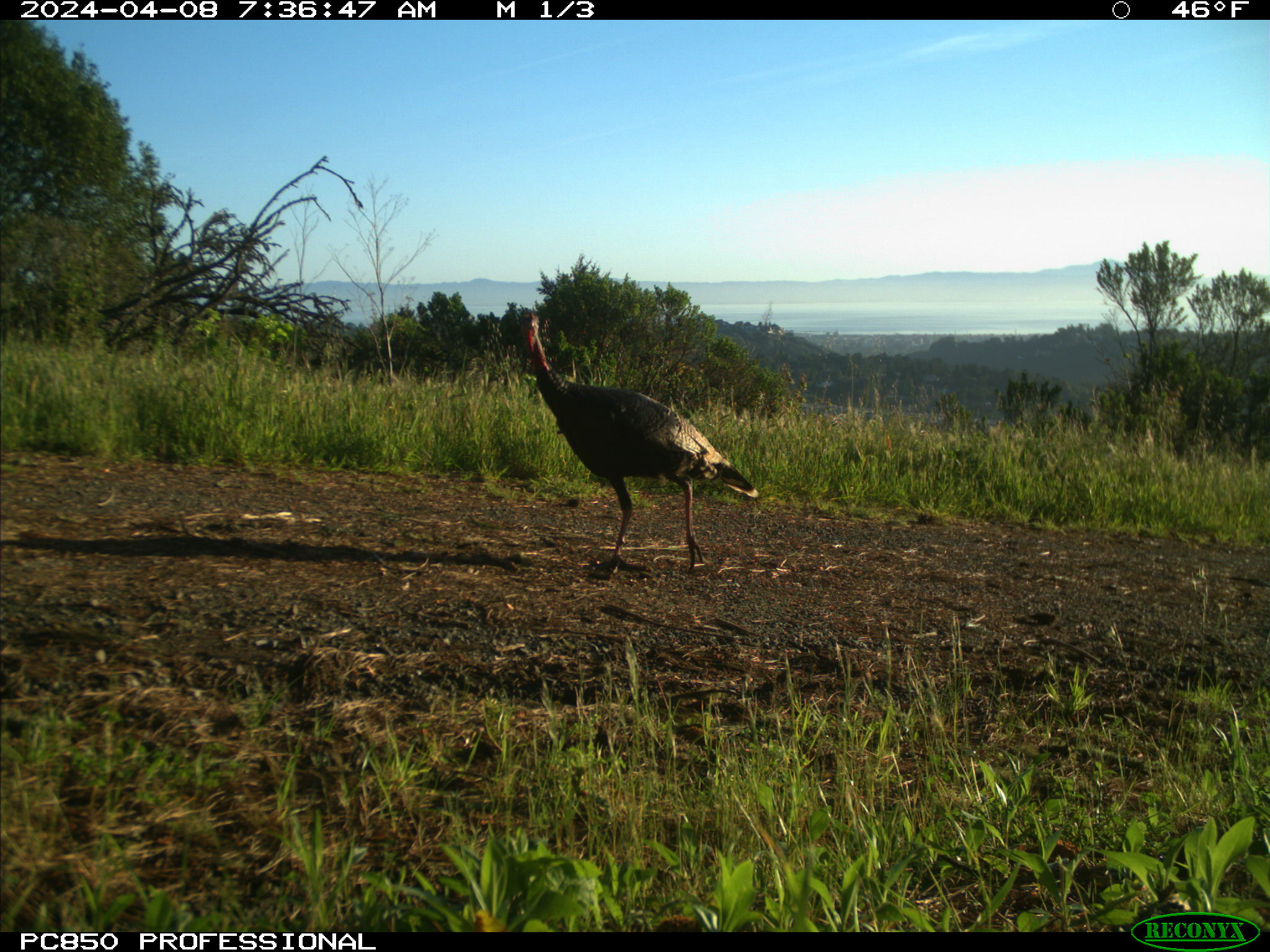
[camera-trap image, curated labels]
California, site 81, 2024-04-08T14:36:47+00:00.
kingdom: Animalia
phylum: Chordata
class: Aves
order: Galliformes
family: Phasianidae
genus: Meleagris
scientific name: Meleagris gallopavo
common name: turkey